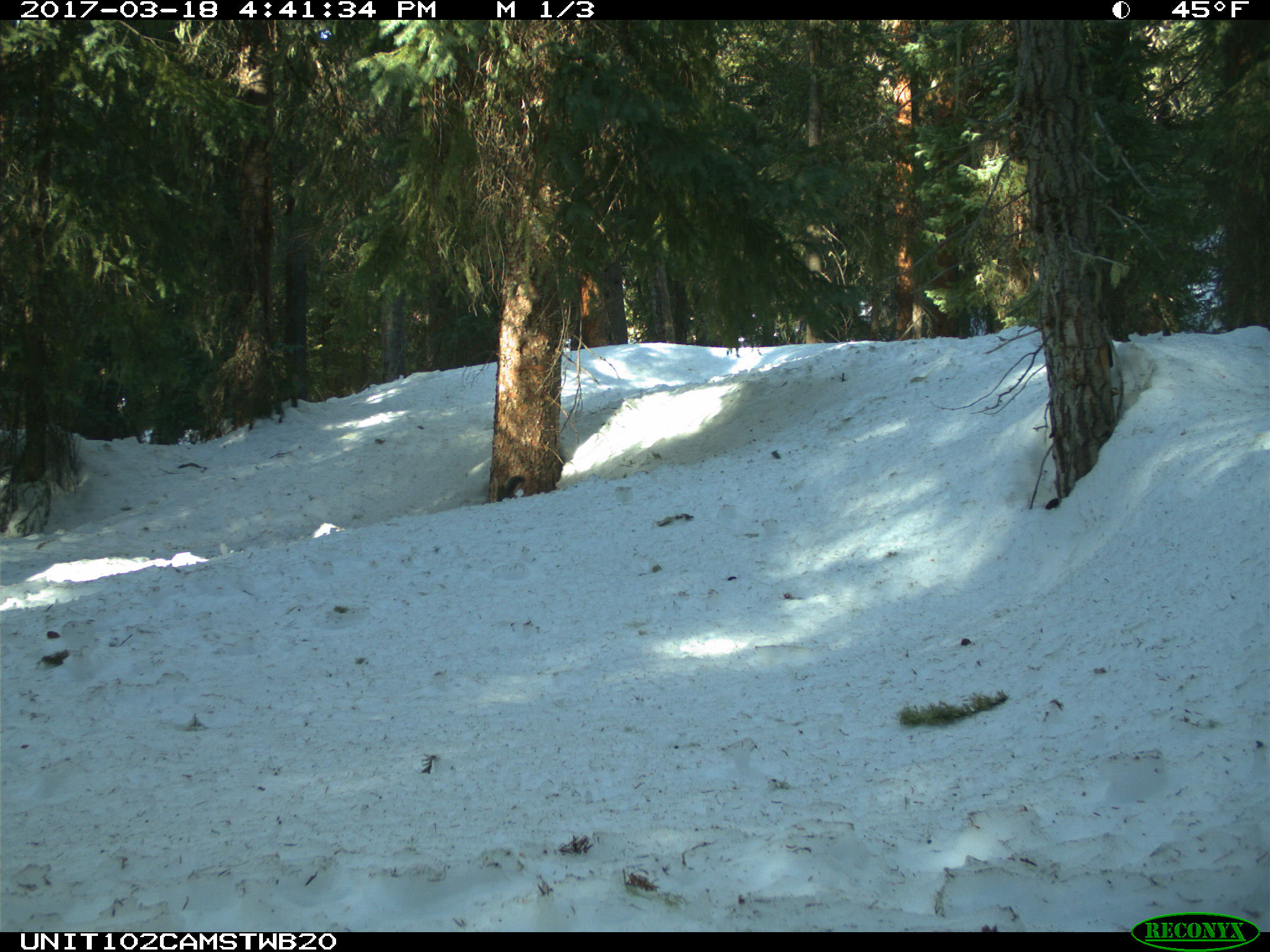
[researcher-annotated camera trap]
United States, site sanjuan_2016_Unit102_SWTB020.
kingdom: Animalia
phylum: Chordata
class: Mammalia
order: Rodentia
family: Sciuridae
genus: Tamiasciurus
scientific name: Tamiasciurus hudsonicus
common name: american red squirrel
Tamiasciurus hudsonicus (american red squirrel).